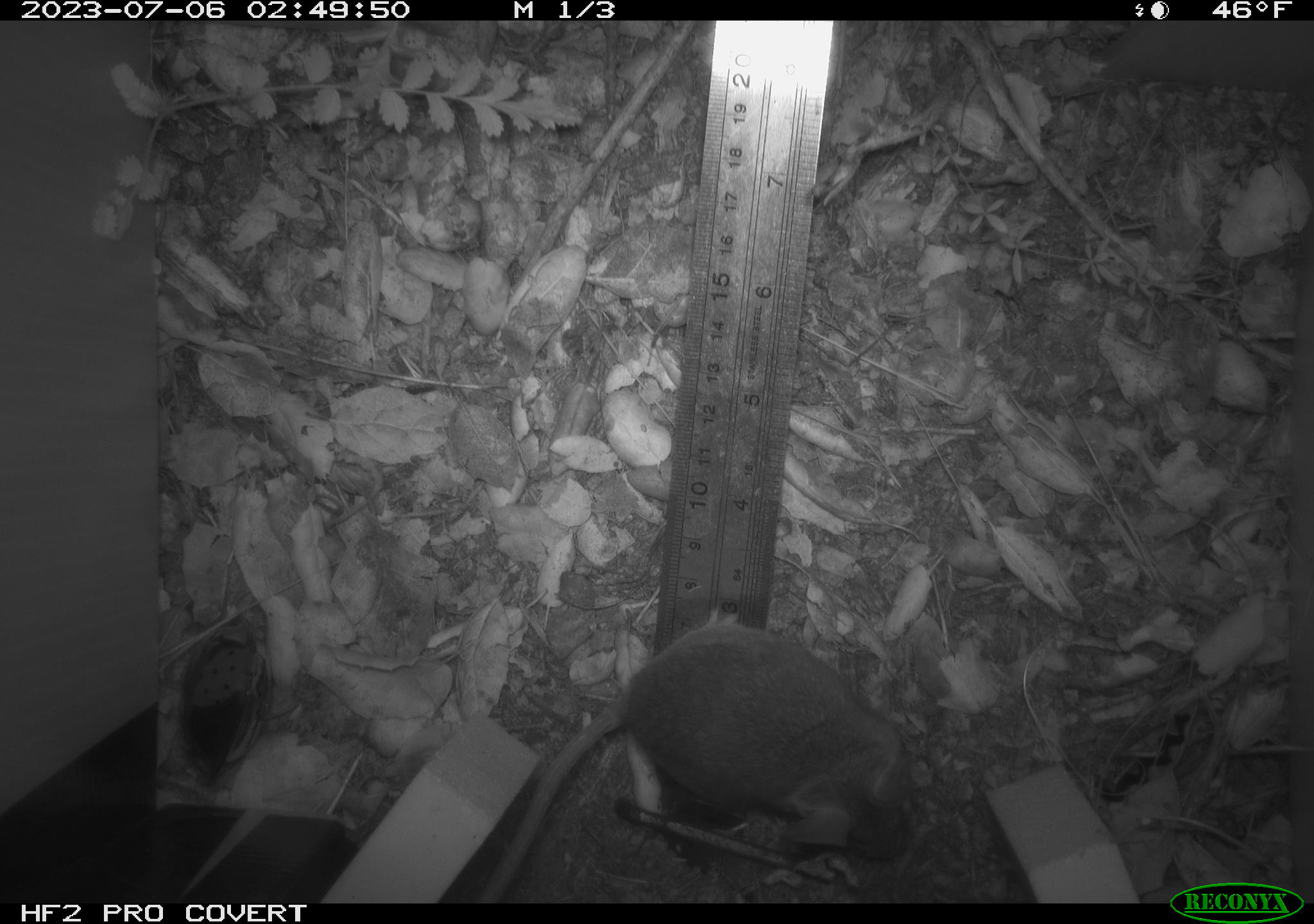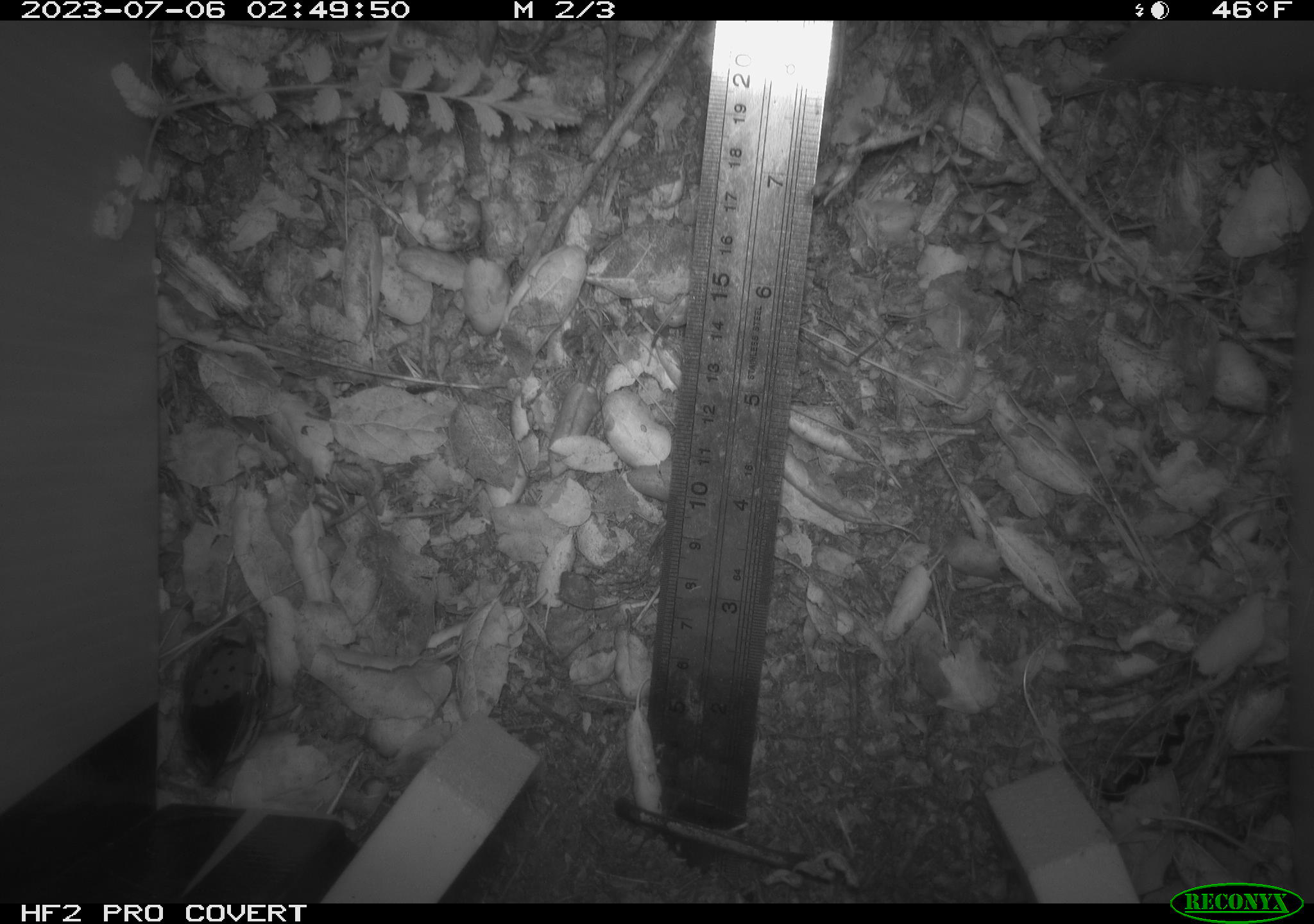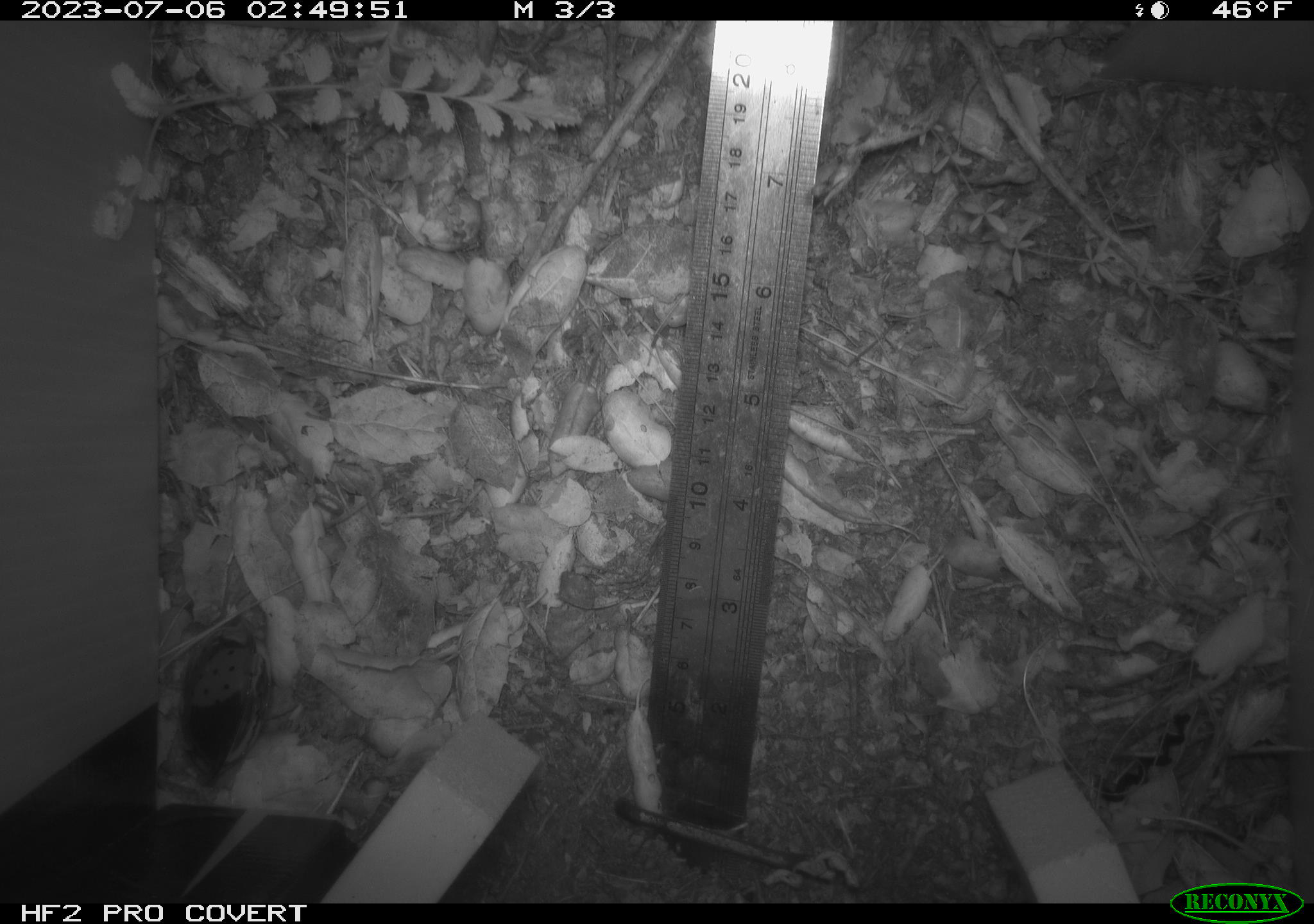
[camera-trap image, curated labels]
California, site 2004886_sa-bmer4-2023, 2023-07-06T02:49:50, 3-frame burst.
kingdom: Animalia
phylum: Chordata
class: Mammalia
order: Rodentia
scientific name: Rodentia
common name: mouse species